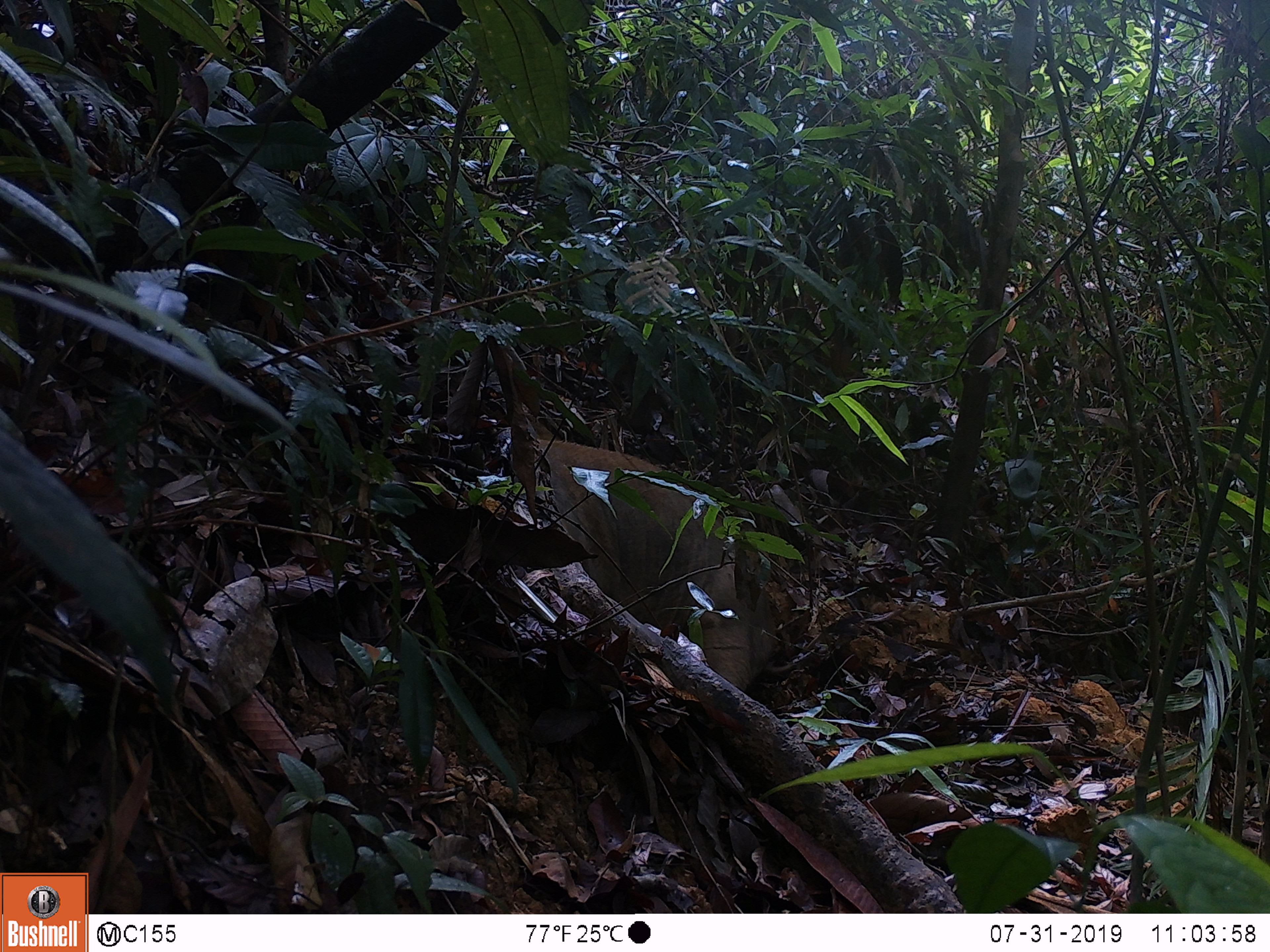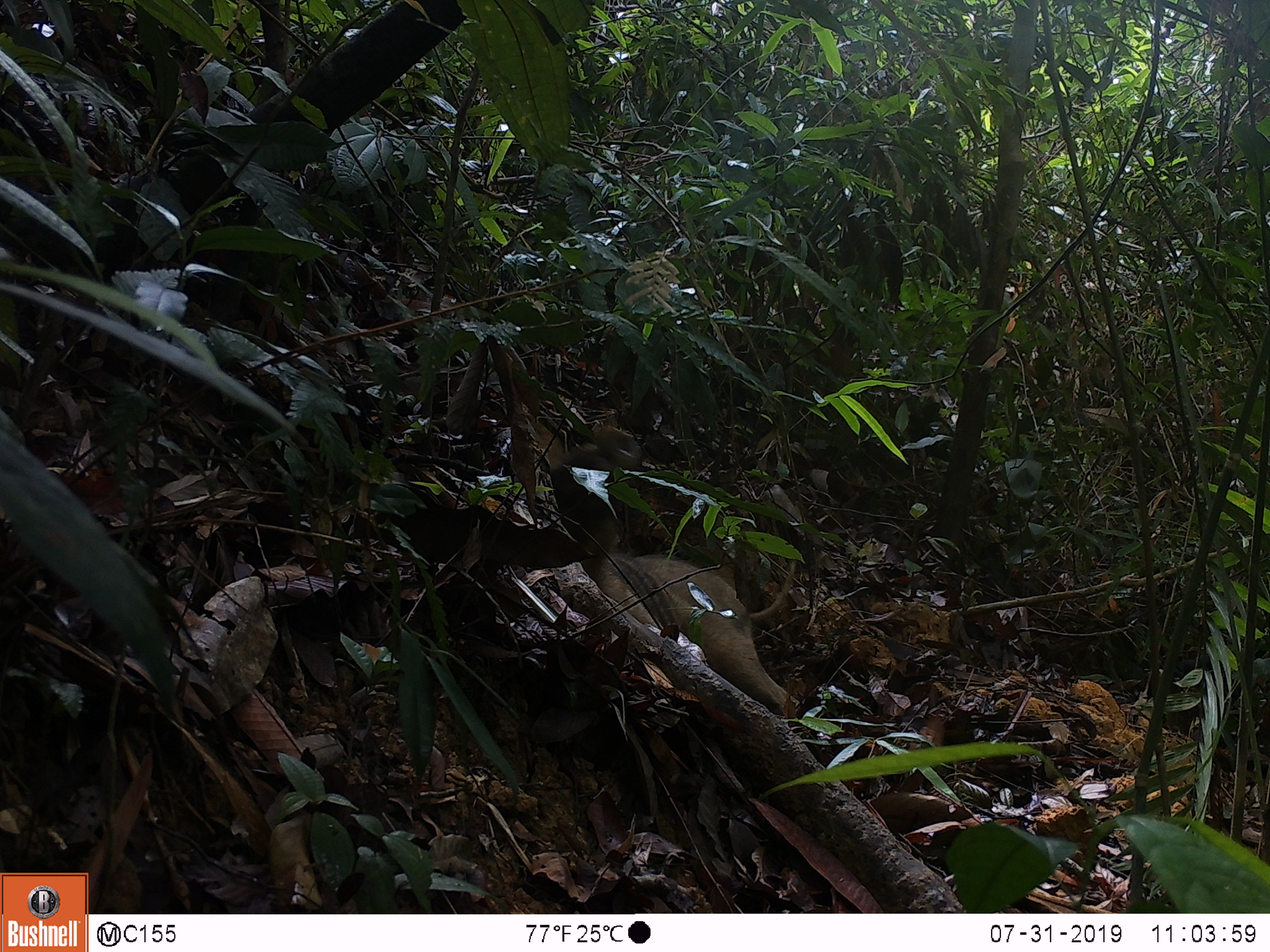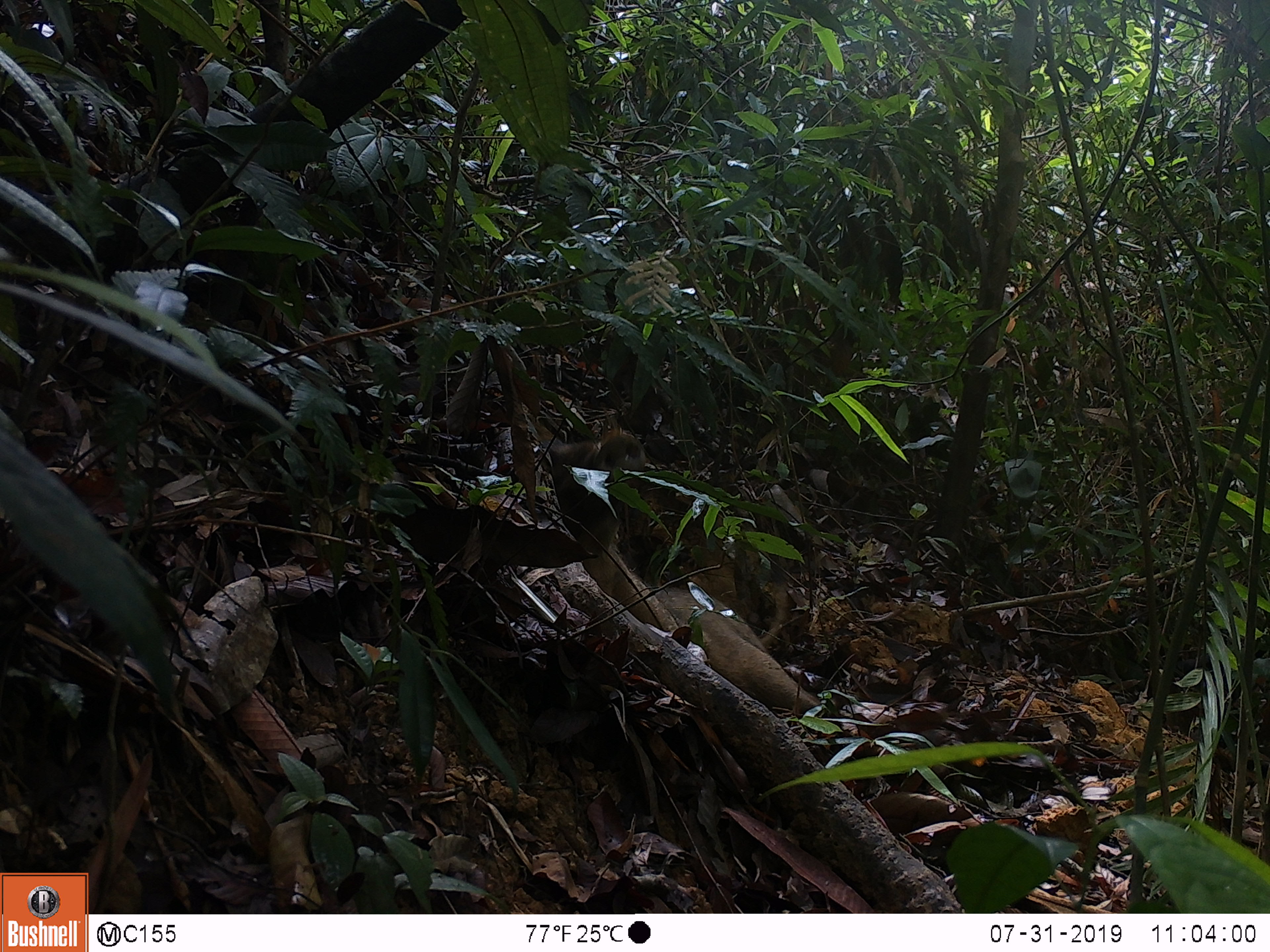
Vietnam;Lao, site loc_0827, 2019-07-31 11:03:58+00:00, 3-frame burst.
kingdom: Animalia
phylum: Chordata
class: Mammalia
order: Artiodactyla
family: Suidae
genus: Sus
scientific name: Sus scrofa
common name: eurasian wild pig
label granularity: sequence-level